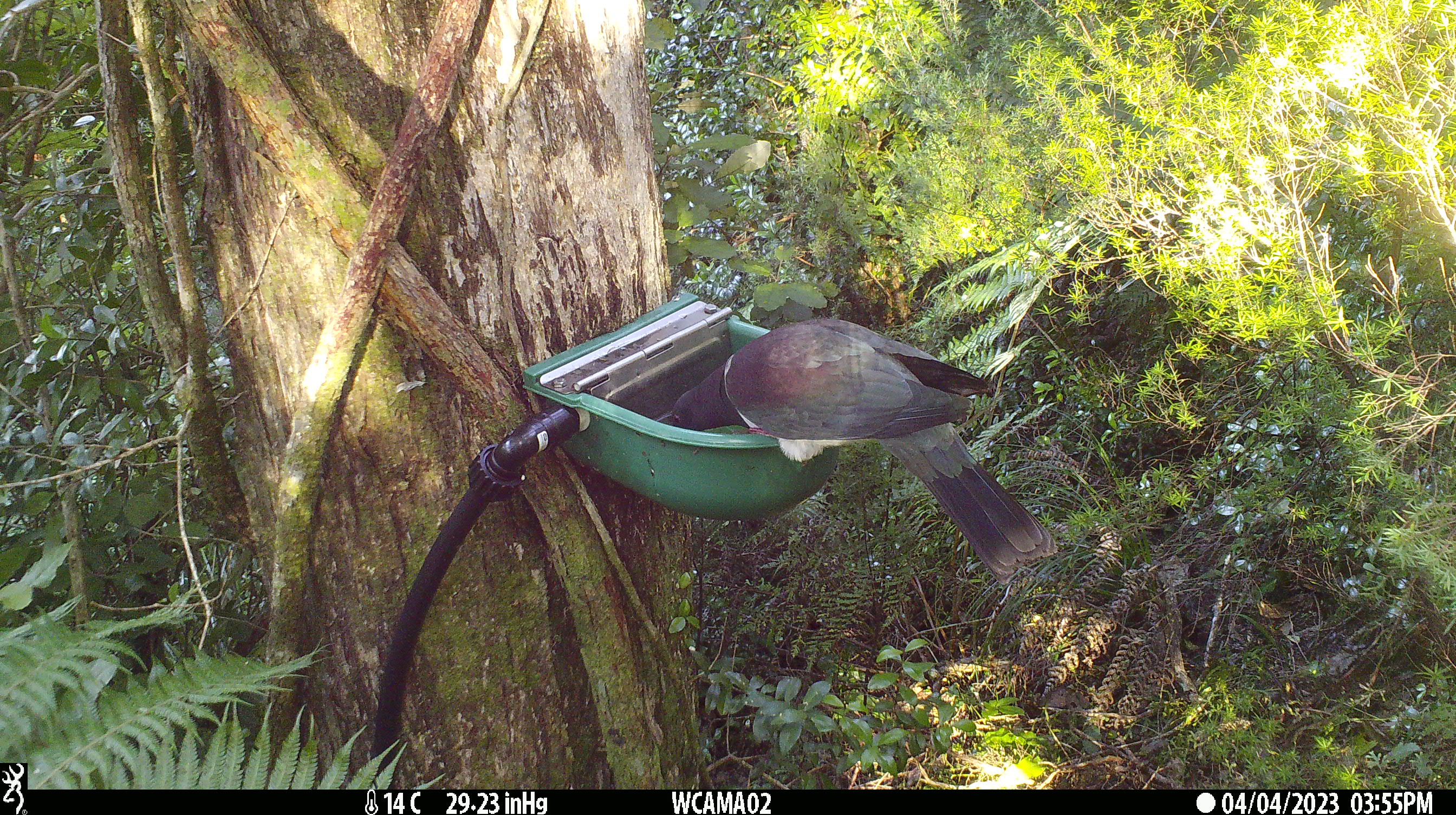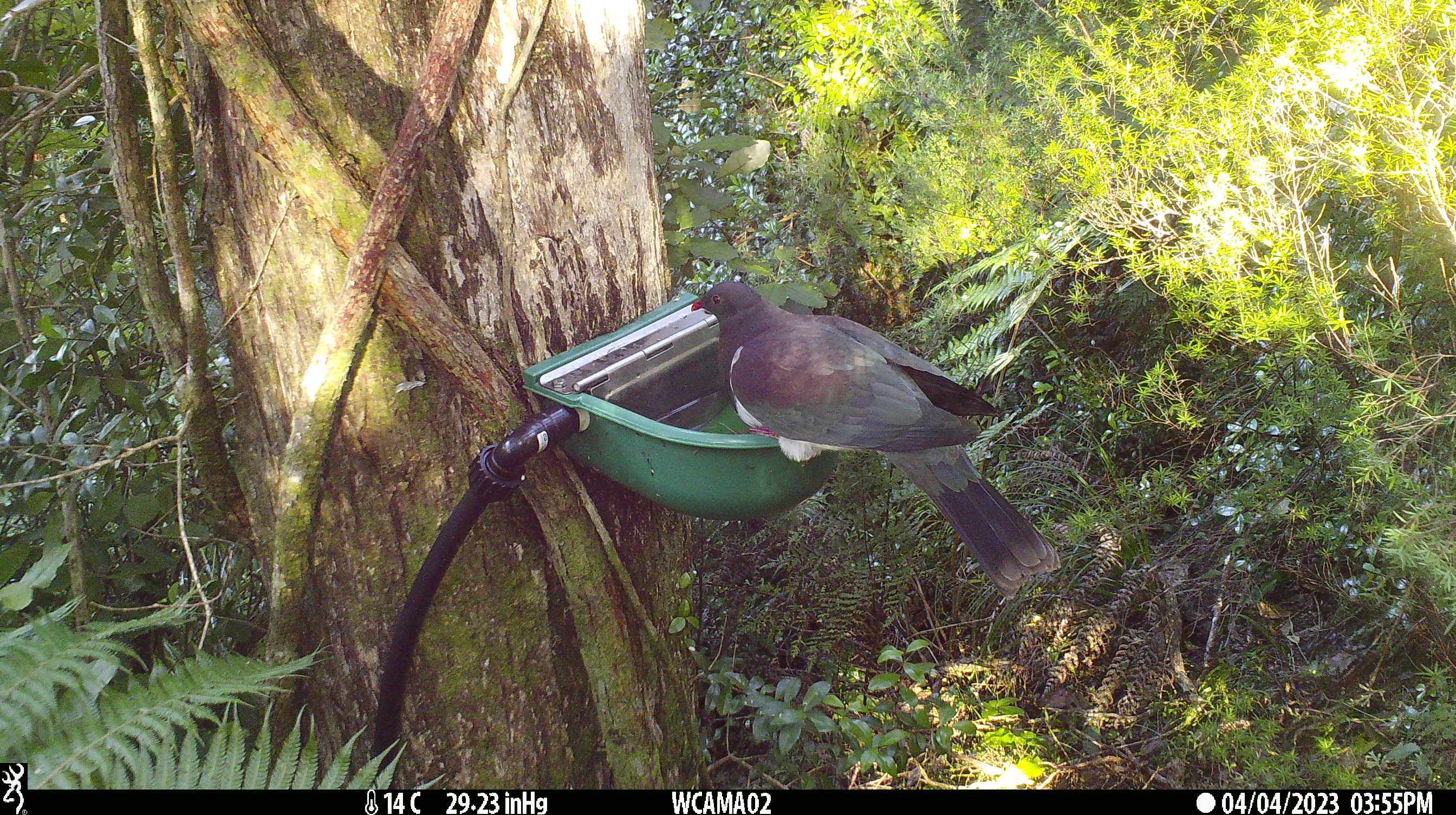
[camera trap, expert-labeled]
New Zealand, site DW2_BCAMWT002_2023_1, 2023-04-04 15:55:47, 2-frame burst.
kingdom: Animalia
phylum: Chordata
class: Aves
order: Columbiformes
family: Columbidae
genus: Hemiphaga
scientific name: Hemiphaga novaeseelandiae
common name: new zealand pigeon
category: kereru